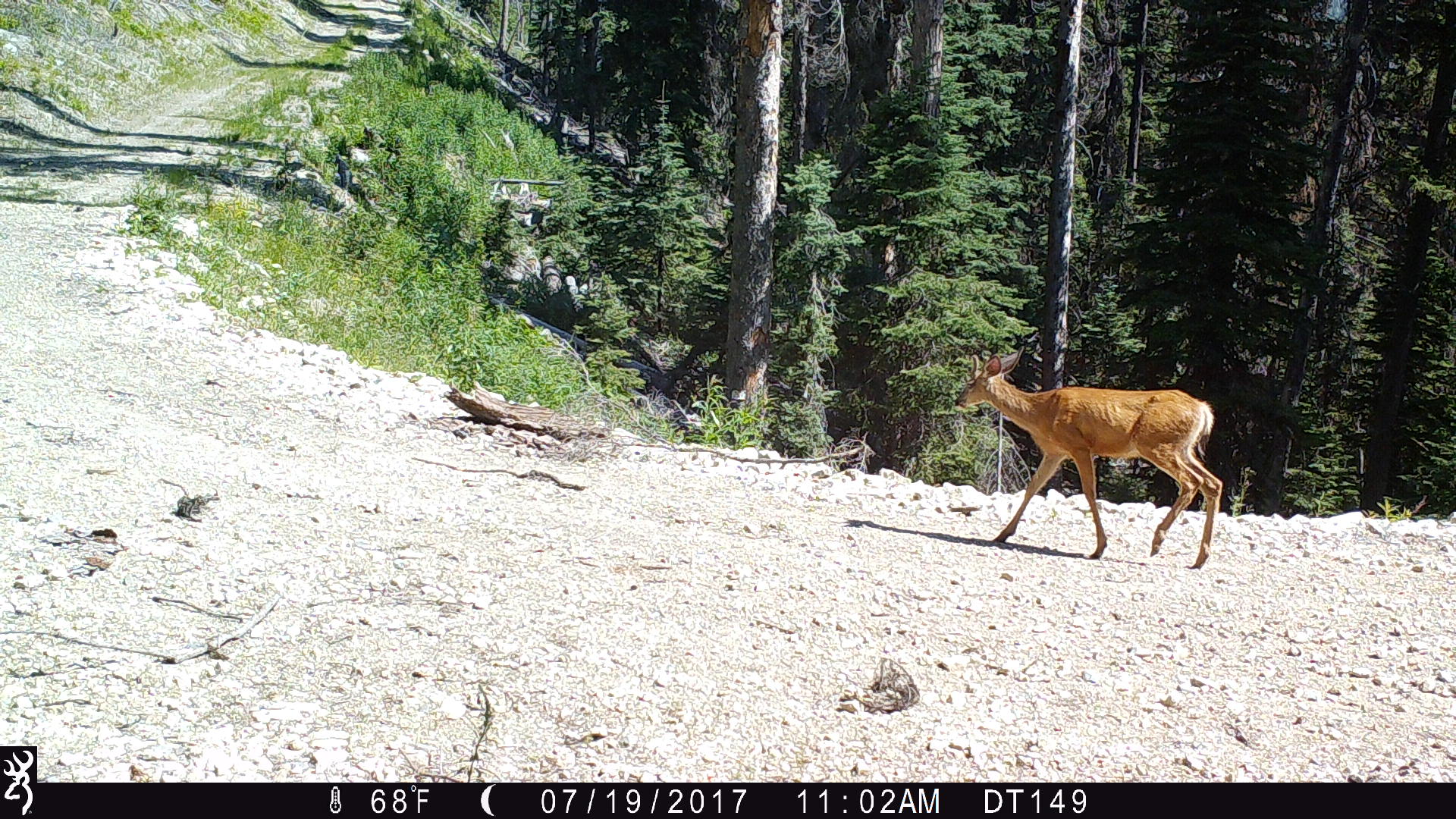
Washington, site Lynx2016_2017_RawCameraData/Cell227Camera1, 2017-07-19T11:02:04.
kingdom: Animalia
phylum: Chordata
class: Mammalia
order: Artiodactyla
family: Cervidae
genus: Odocoileus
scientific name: Odocoileus hemionus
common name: mule deer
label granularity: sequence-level